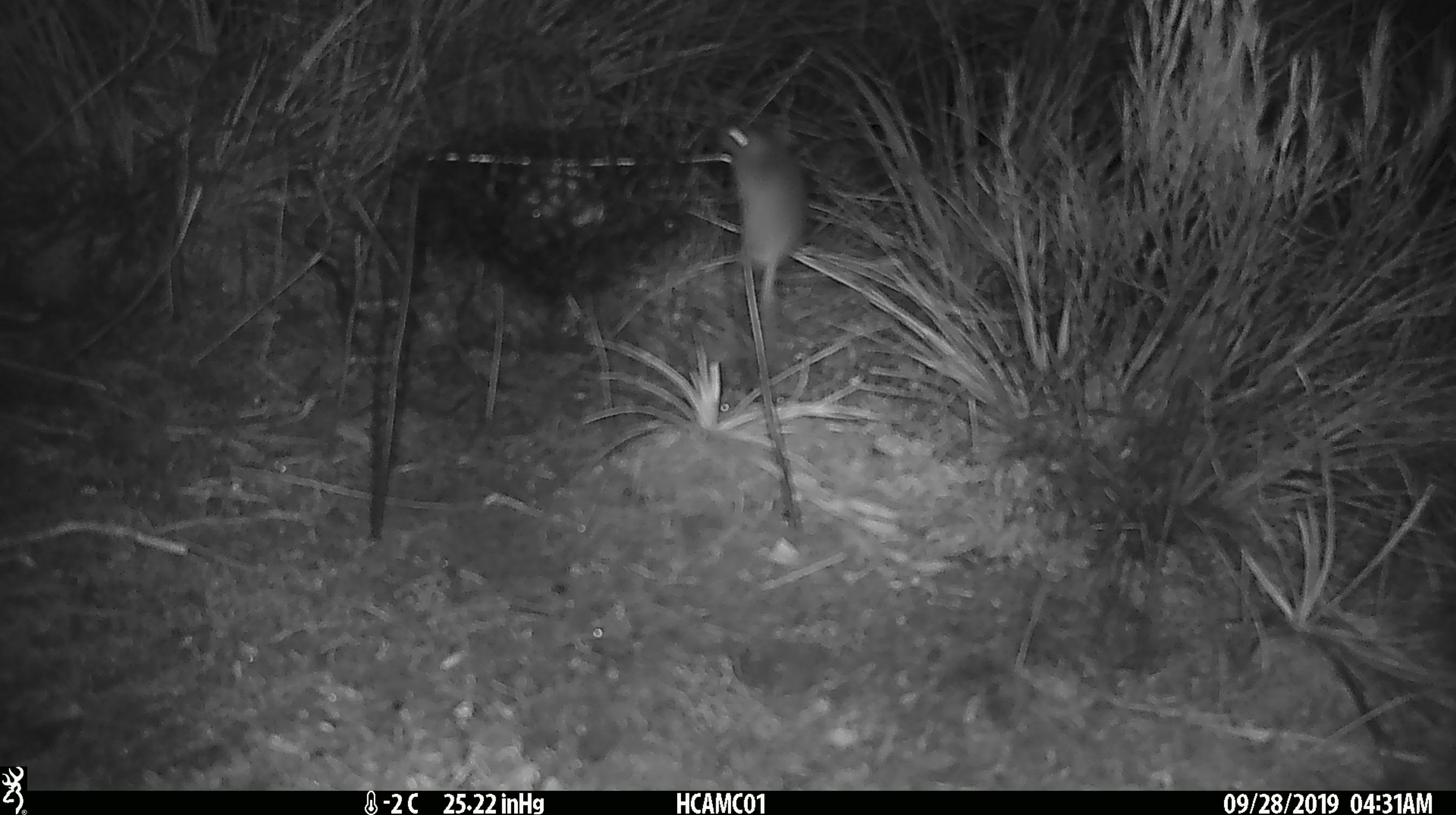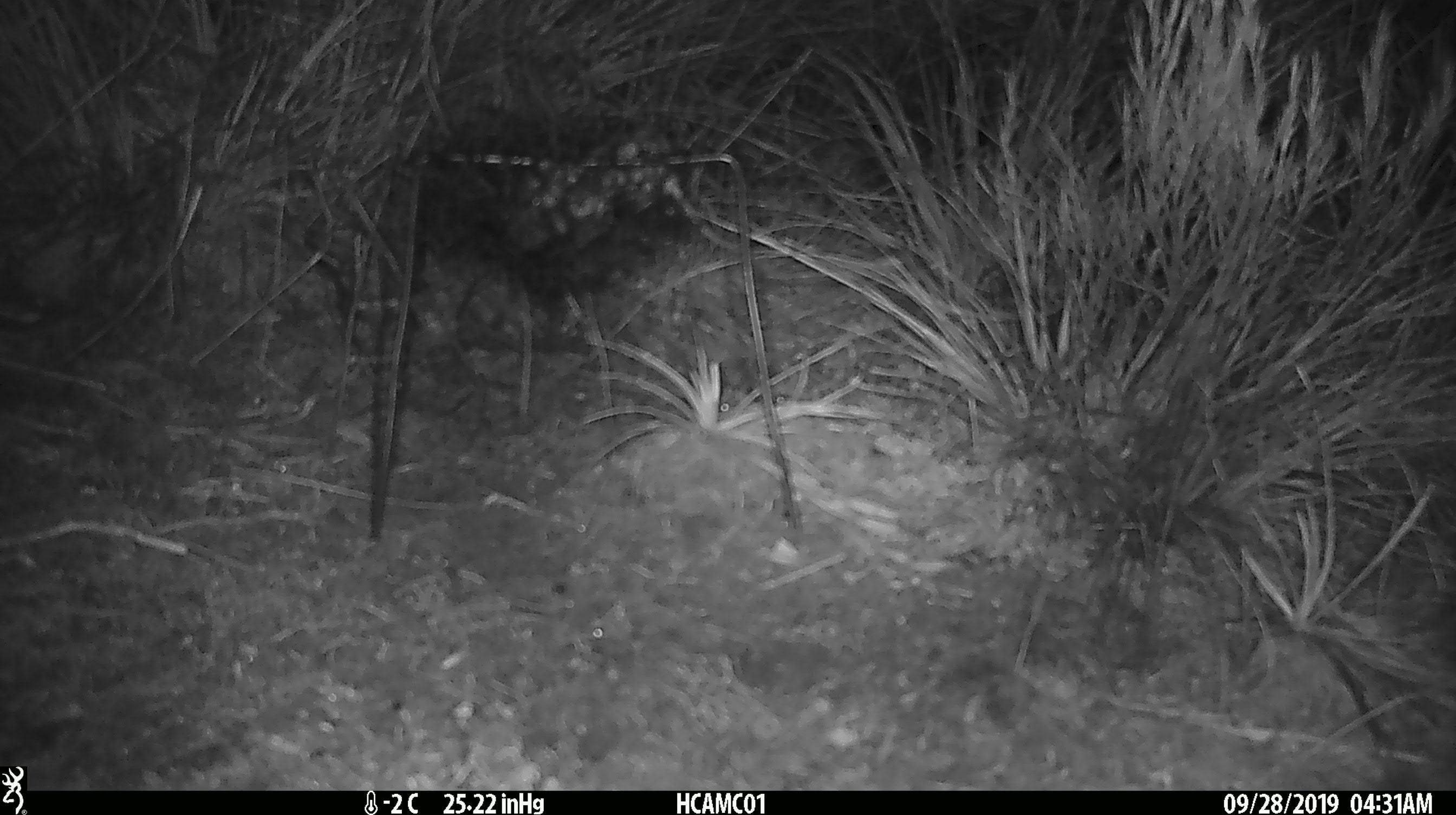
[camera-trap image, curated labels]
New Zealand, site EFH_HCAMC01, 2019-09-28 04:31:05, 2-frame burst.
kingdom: Animalia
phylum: Chordata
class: Mammalia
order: Rodentia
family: Muridae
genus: Mus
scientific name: Mus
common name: mouse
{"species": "mouse (Mus)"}